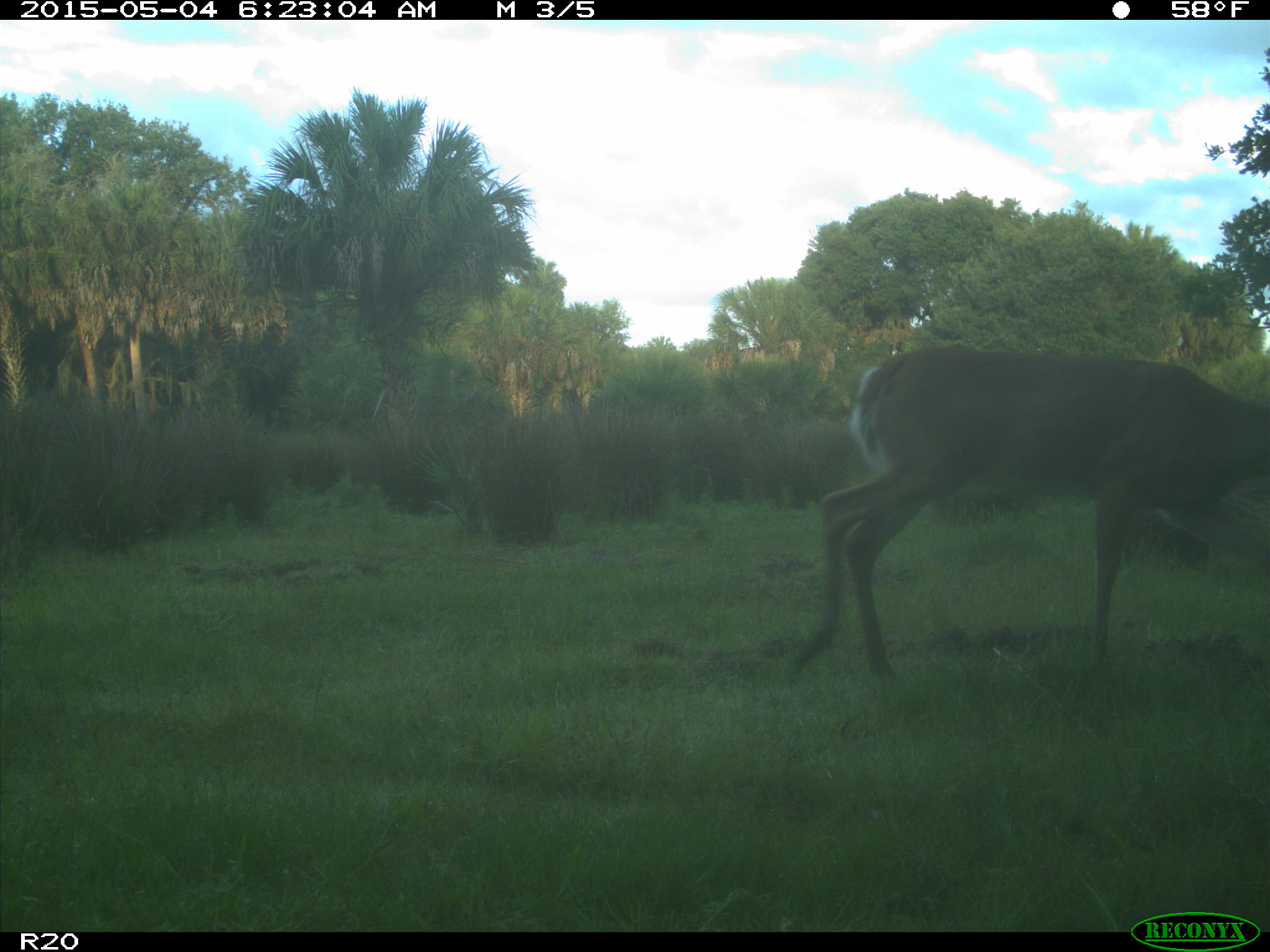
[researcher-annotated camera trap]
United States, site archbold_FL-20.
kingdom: Animalia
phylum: Chordata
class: Mammalia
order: Artiodactyla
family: Cervidae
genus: Odocoileus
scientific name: Odocoileus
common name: deer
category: unidentified deer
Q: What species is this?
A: Unidentified deer (deer) (Odocoileus).